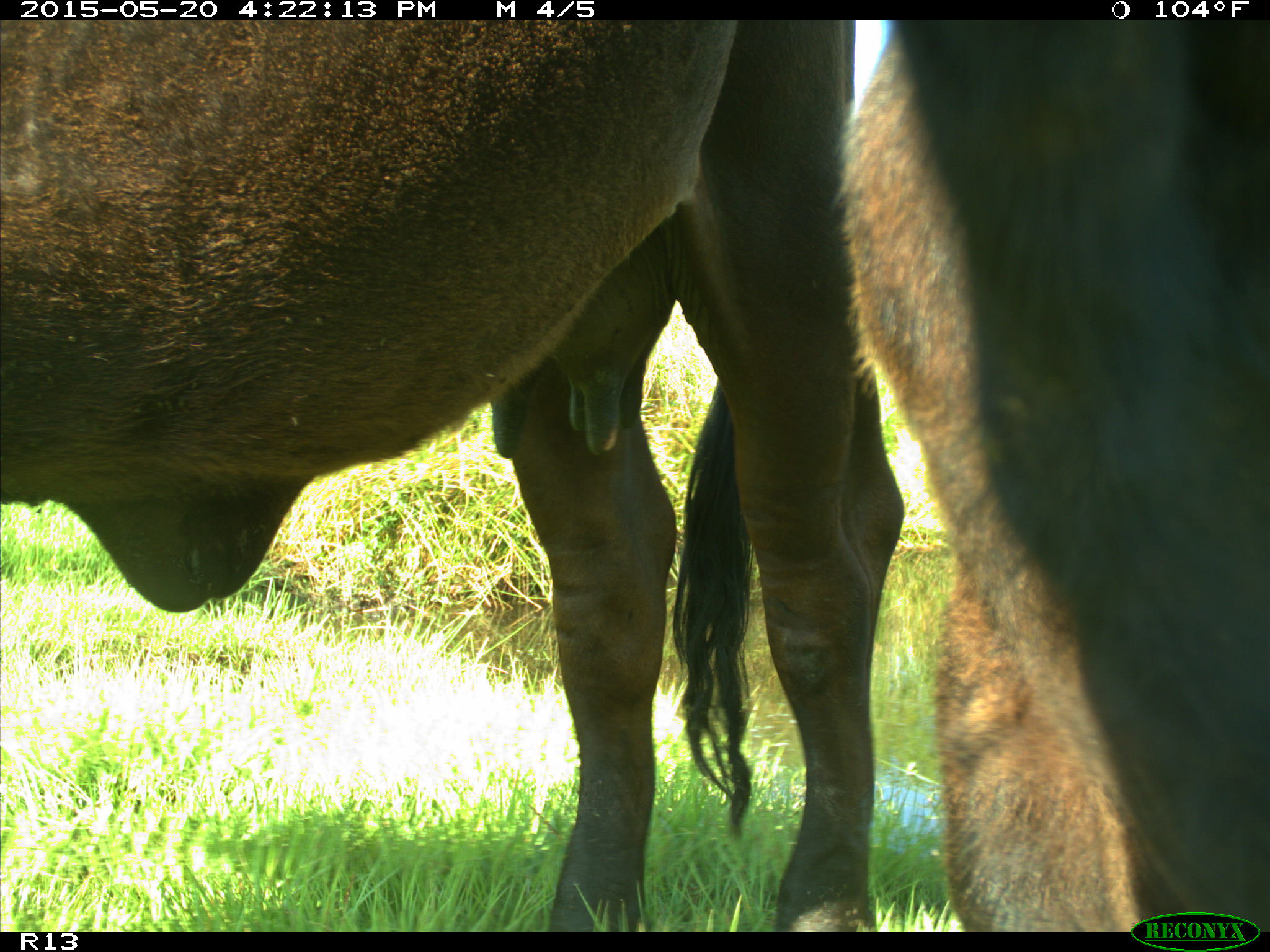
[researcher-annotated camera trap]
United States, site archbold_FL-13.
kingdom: Animalia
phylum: Chordata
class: Mammalia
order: Artiodactyla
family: Bovidae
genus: Bos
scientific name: Bos taurus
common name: domestic cow